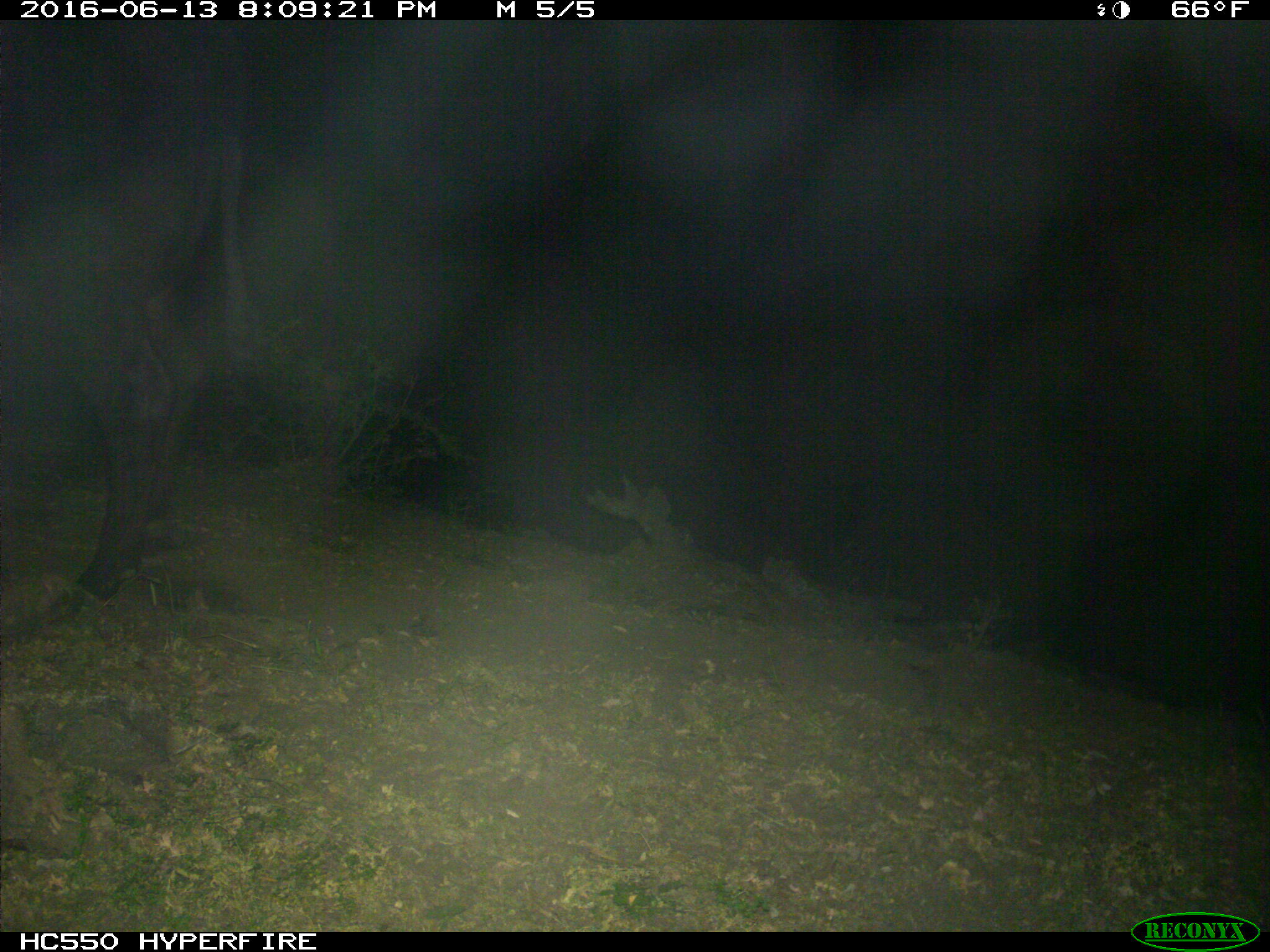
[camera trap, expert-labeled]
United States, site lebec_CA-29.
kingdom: Animalia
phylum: Chordata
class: Mammalia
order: Artiodactyla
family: Bovidae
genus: Bos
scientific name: Bos taurus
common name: domestic cow